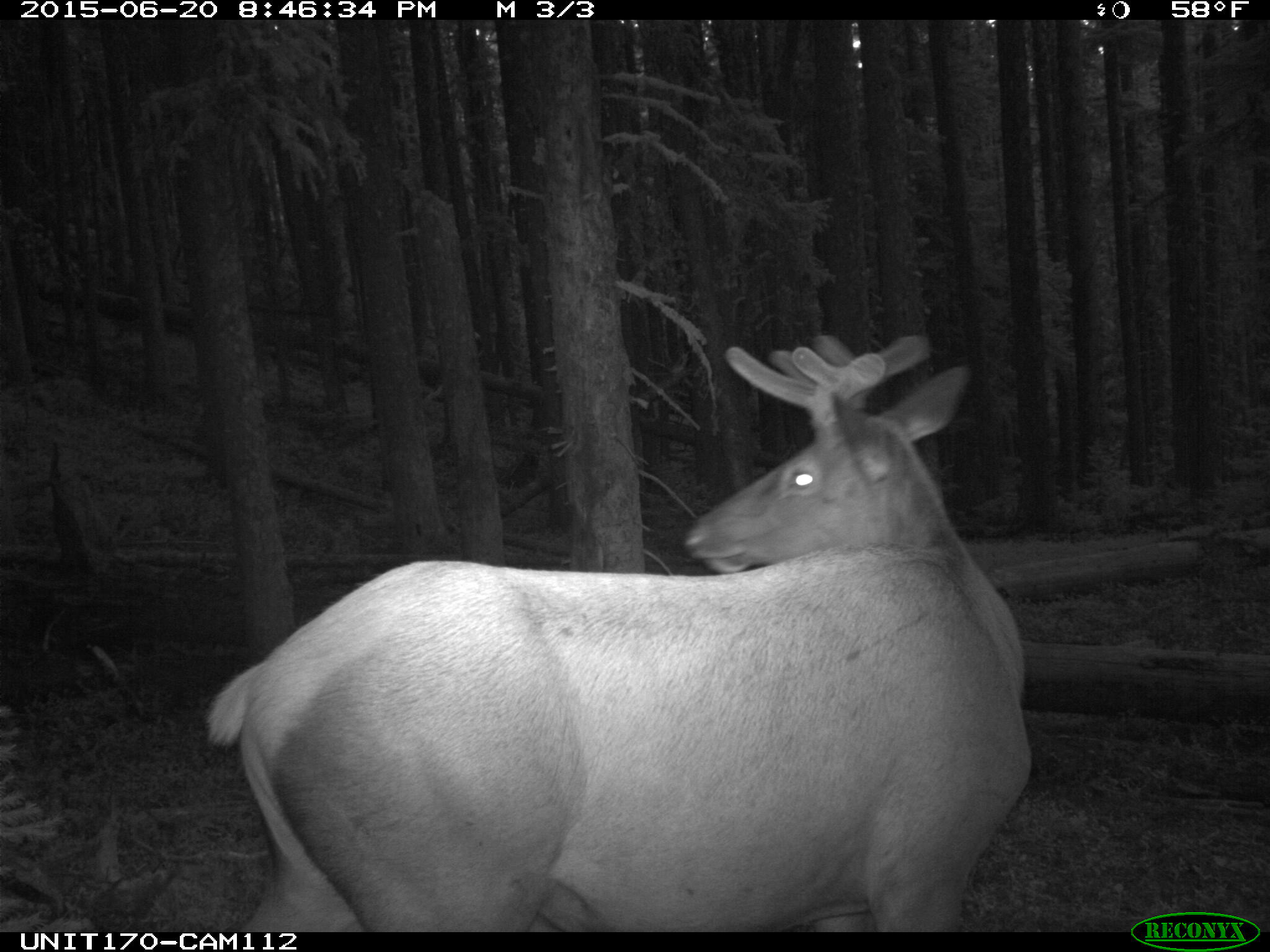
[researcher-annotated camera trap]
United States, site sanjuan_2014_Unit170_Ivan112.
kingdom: Animalia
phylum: Chordata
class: Mammalia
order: Artiodactyla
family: Cervidae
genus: Cervus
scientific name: Cervus elaphus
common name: red deer